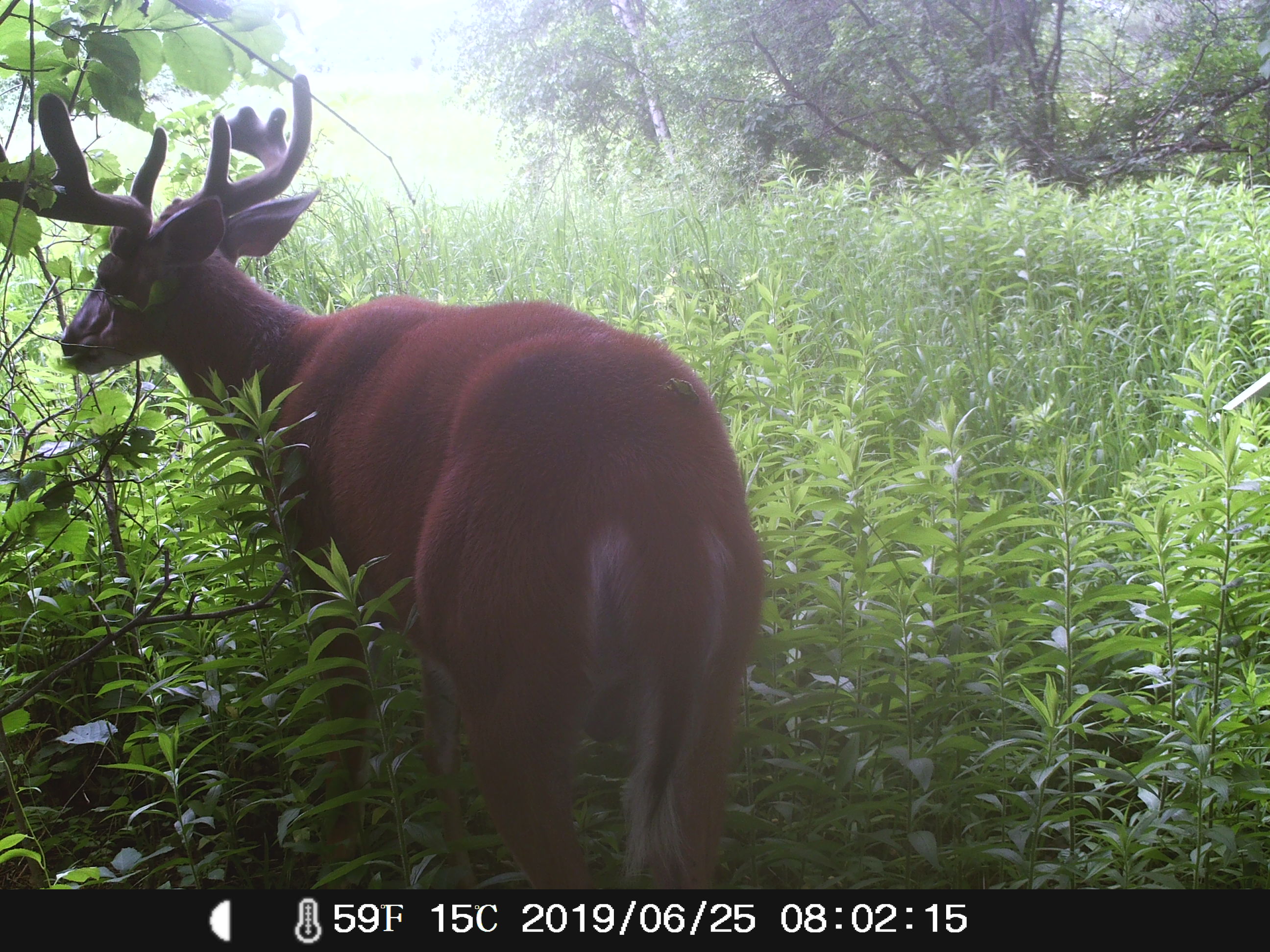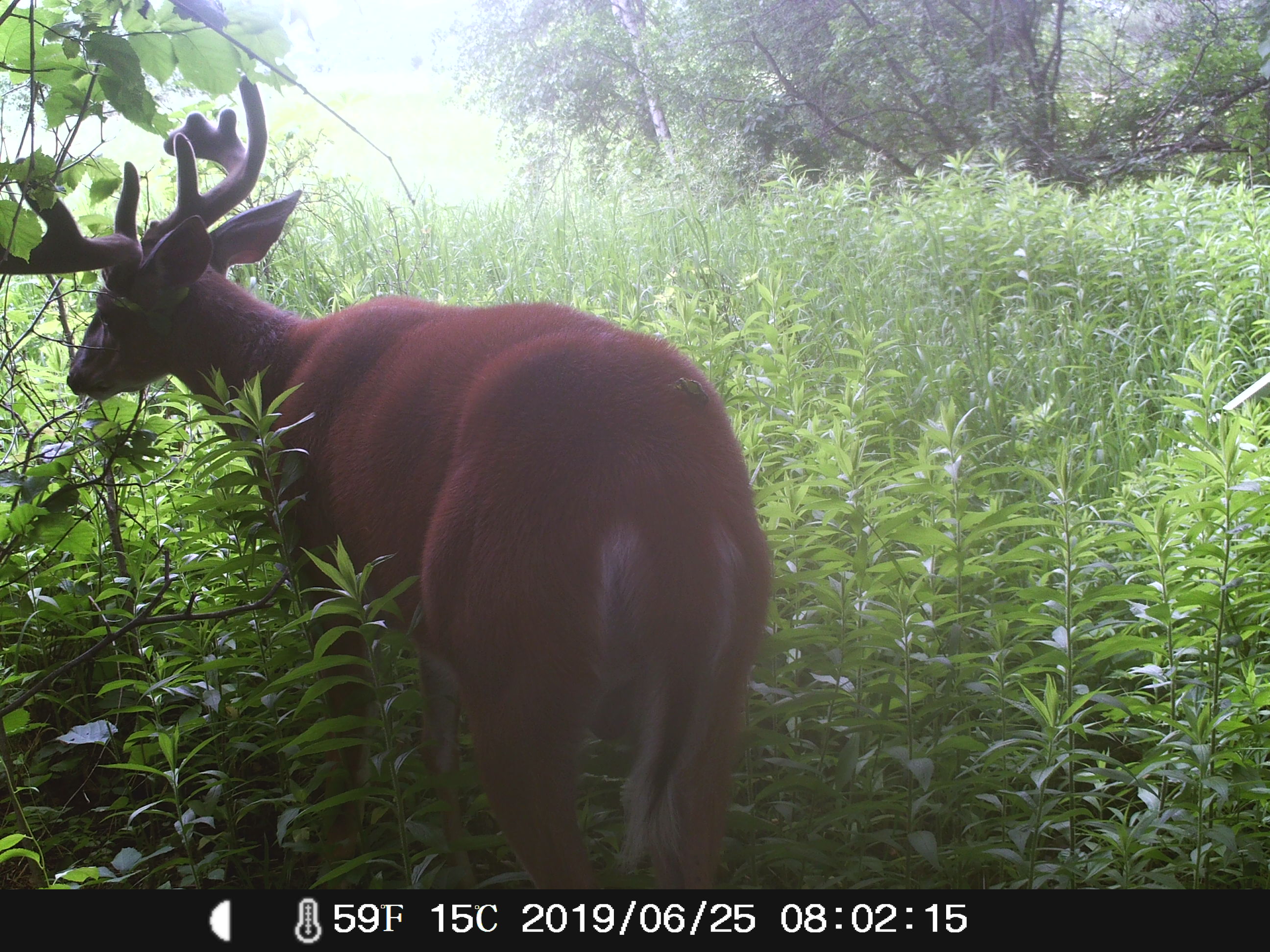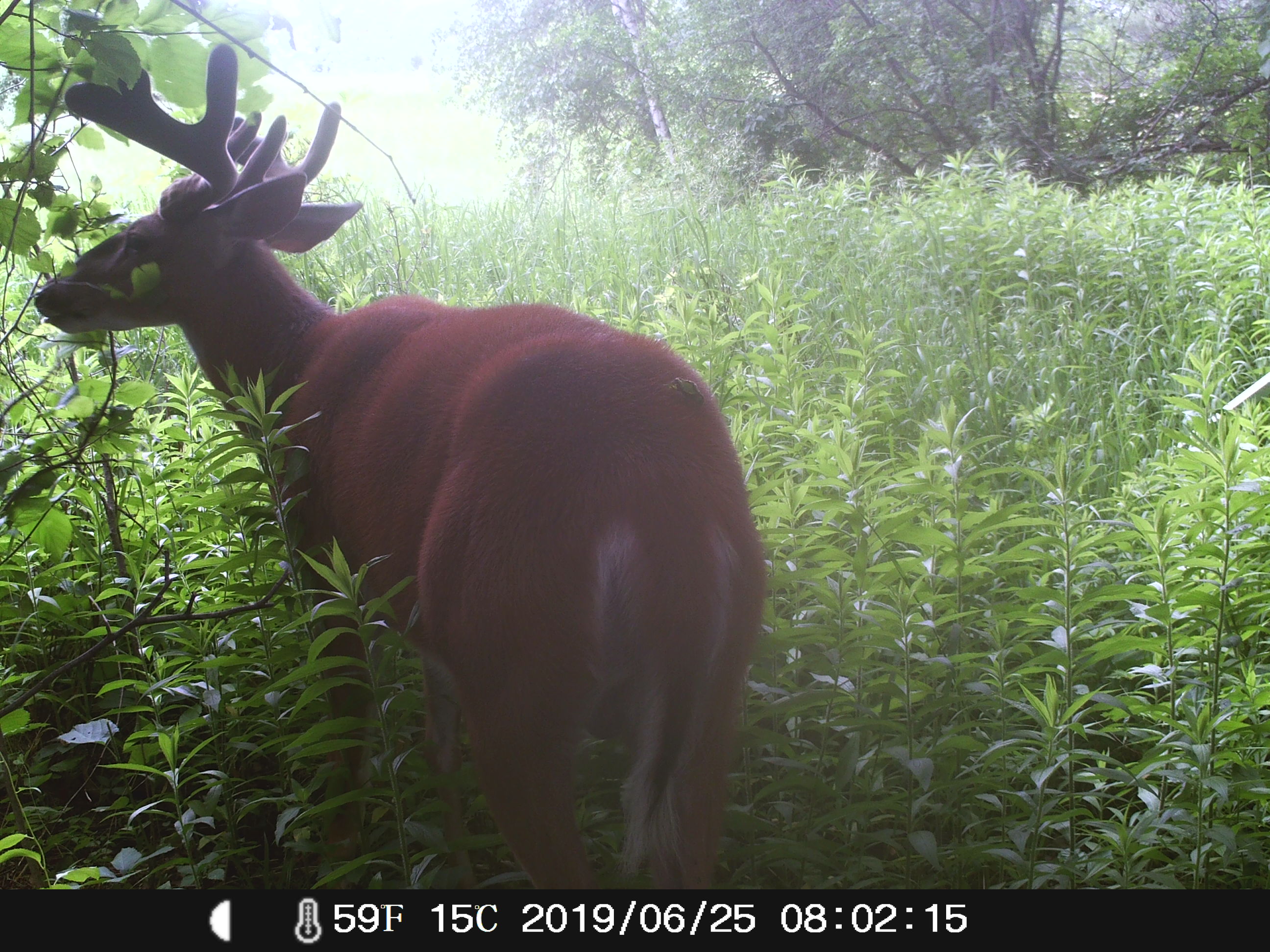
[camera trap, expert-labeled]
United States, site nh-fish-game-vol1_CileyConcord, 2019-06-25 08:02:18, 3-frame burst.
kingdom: Animalia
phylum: Chordata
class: Mammalia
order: Artiodactyla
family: Cervidae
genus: Odocoileus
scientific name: Odocoileus virginianus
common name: white-tailed deer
White-tailed deer (Odocoileus virginianus).